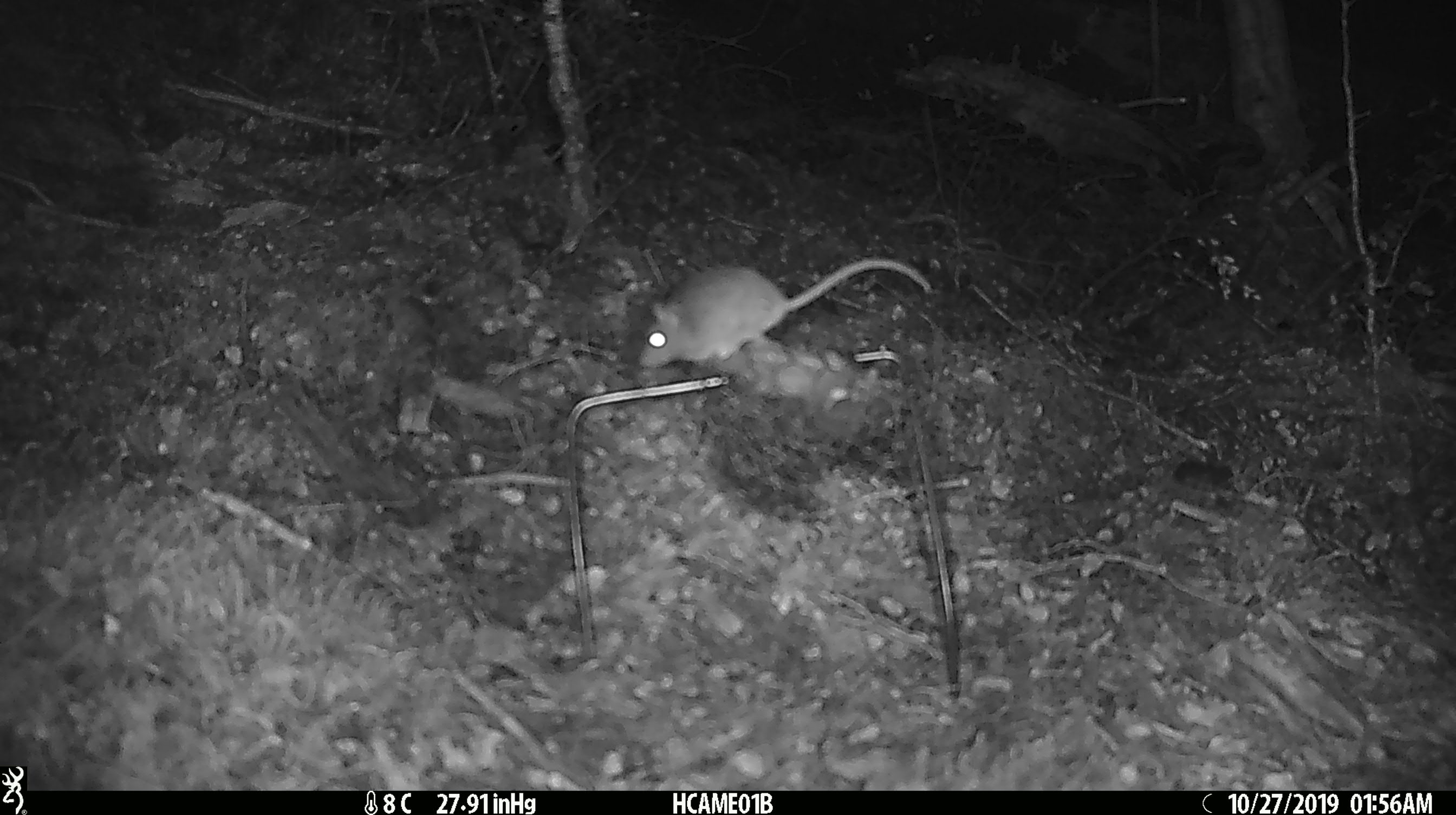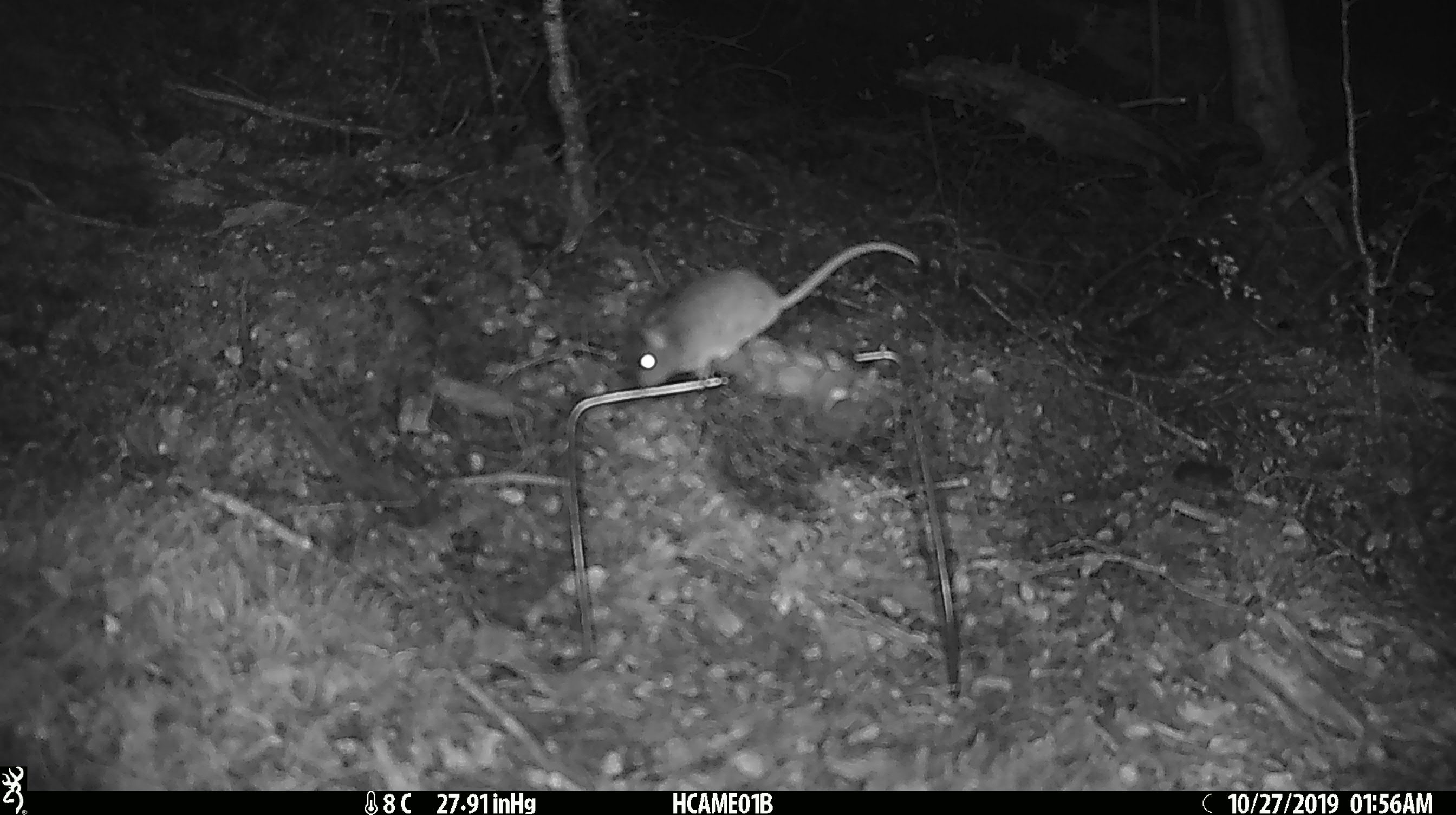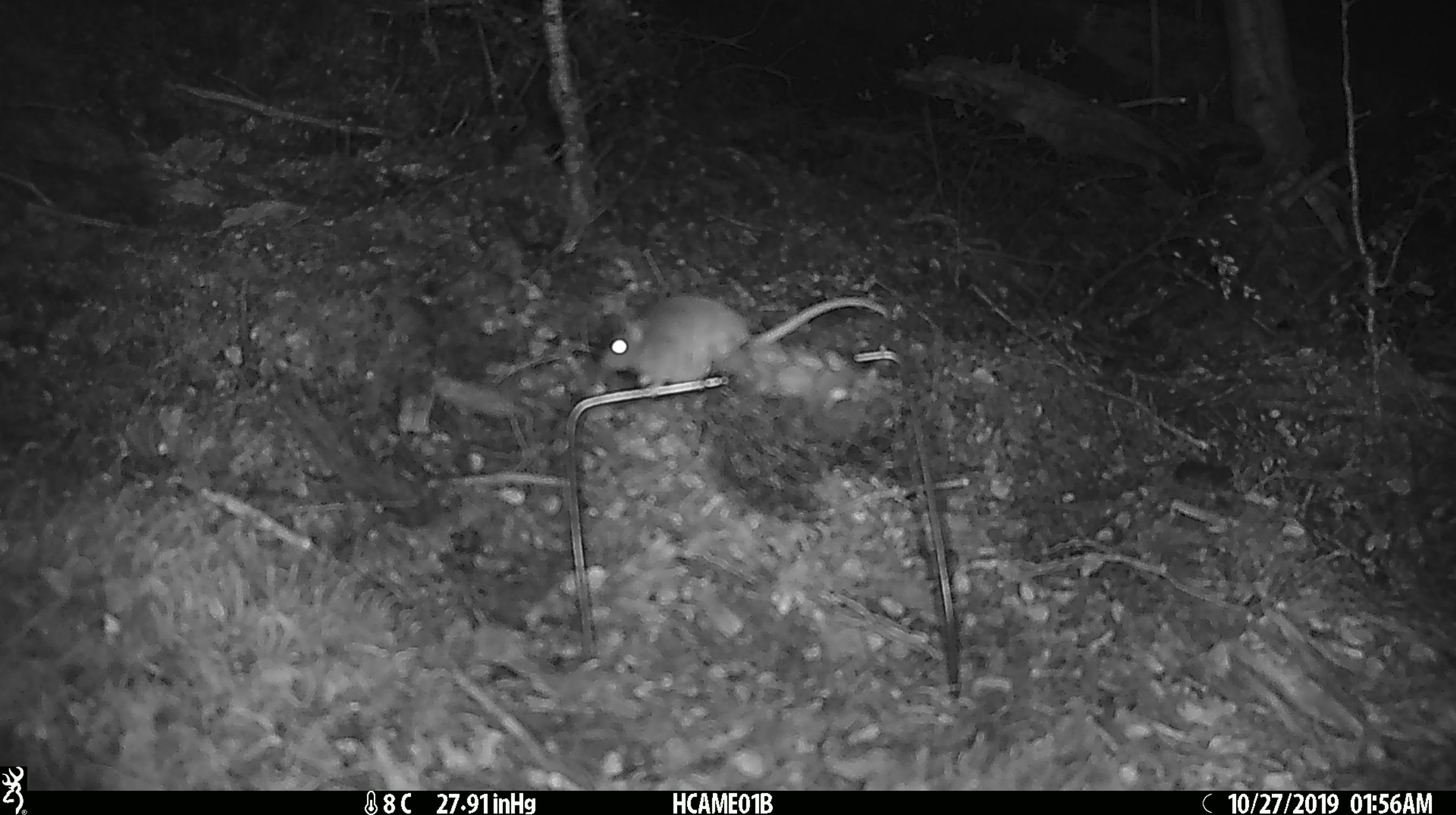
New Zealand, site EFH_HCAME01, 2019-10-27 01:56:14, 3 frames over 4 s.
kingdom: Animalia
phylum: Chordata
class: Mammalia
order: Rodentia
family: Muridae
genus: Mus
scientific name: Mus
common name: mouse